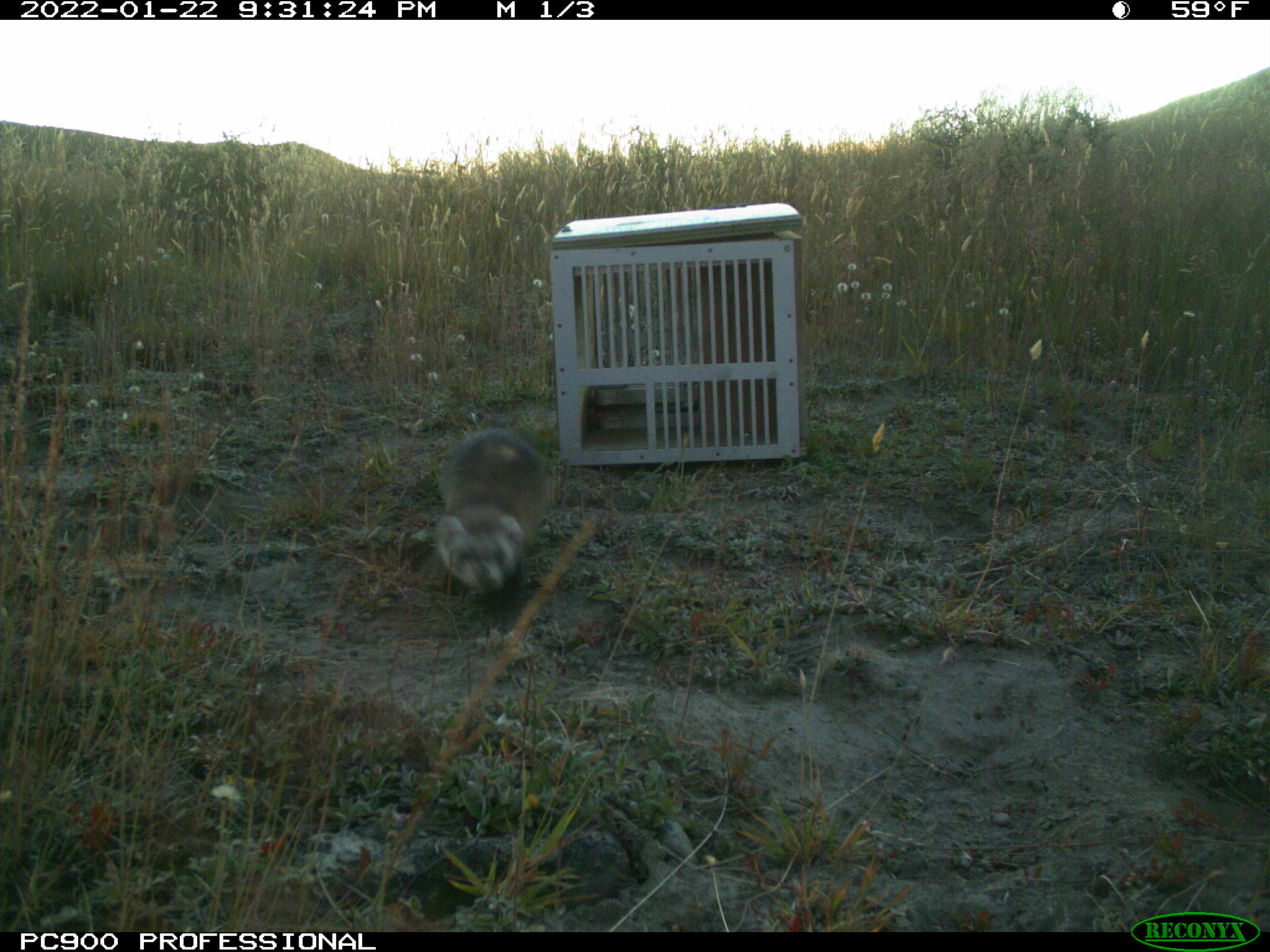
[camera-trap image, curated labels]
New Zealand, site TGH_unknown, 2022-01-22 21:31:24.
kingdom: Animalia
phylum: Chordata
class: Mammalia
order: Carnivora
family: Mustelidae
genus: Mustela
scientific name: Mustela furo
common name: ferret